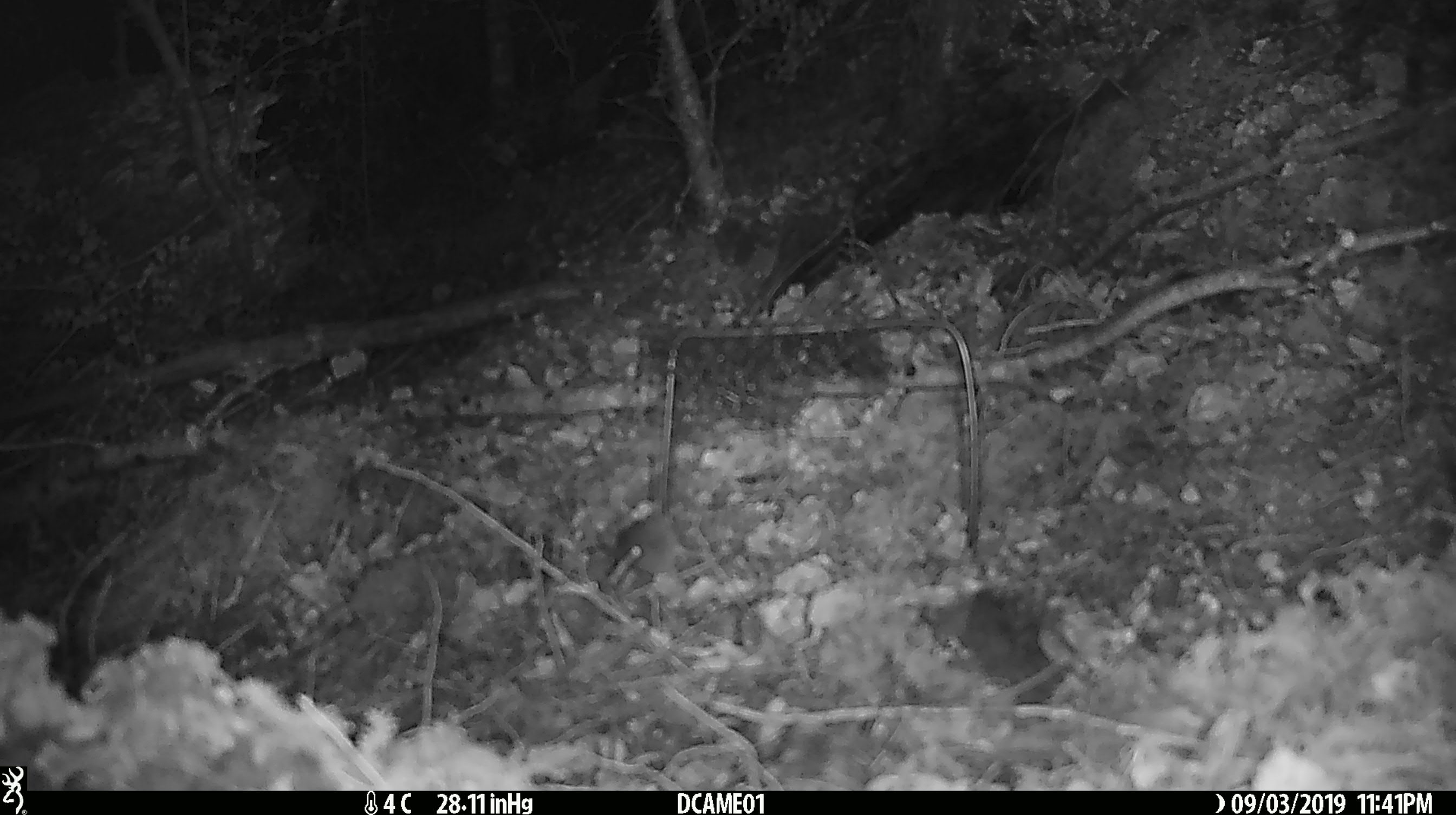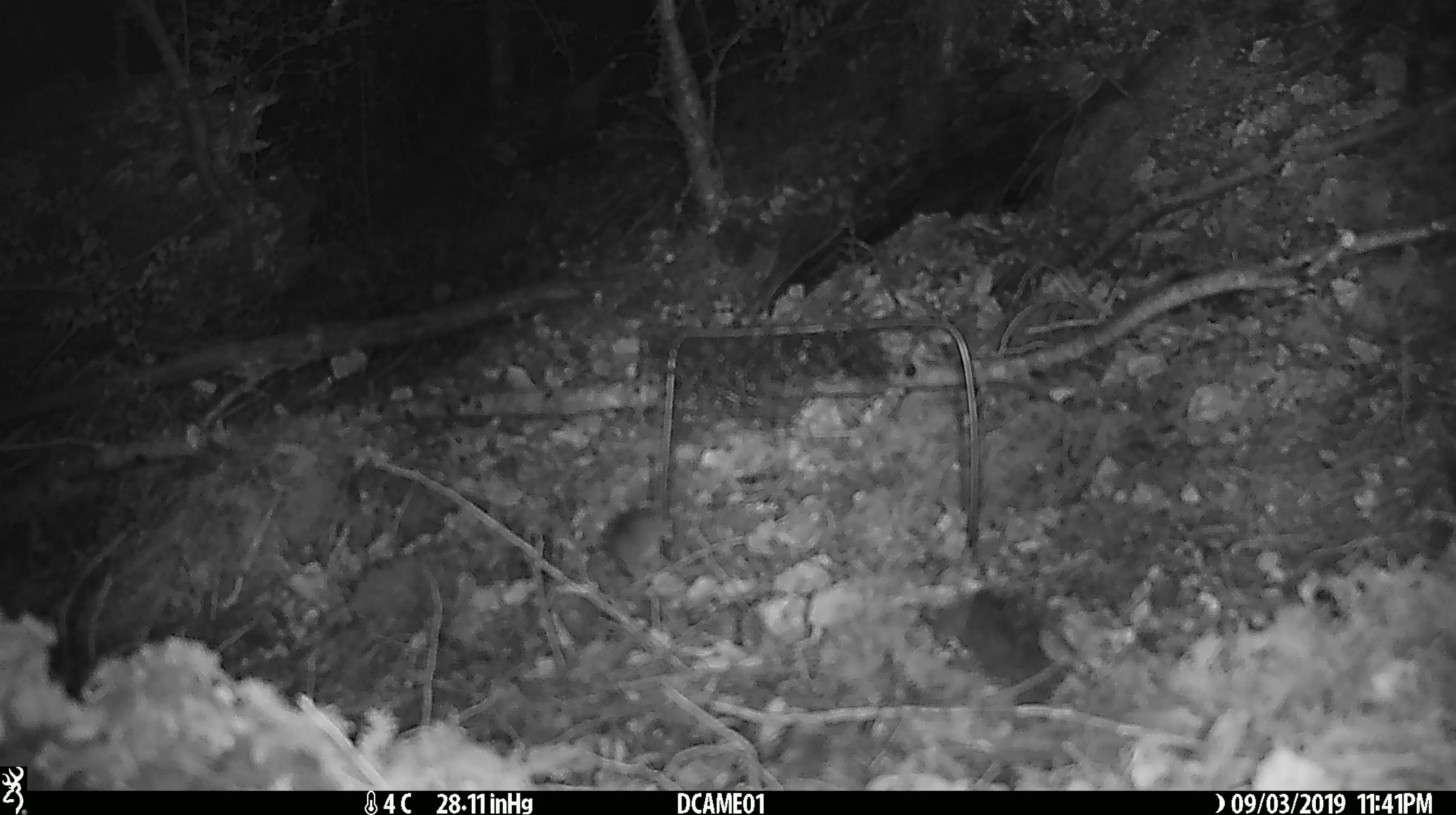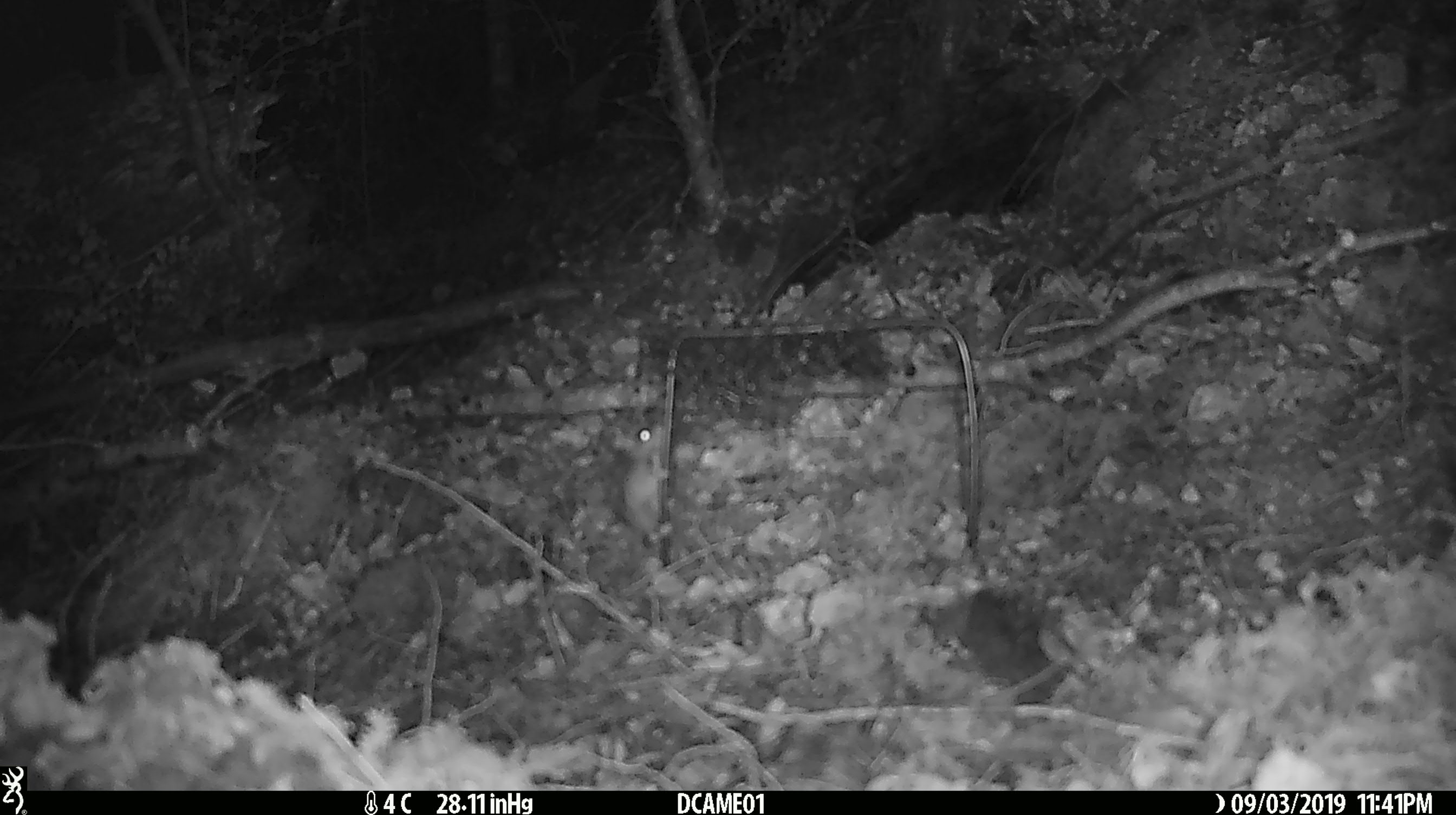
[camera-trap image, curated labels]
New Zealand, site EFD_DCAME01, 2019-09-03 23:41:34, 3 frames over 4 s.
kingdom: Animalia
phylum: Chordata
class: Mammalia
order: Rodentia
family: Muridae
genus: Mus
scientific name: Mus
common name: mouse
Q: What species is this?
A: Mouse (Mus).